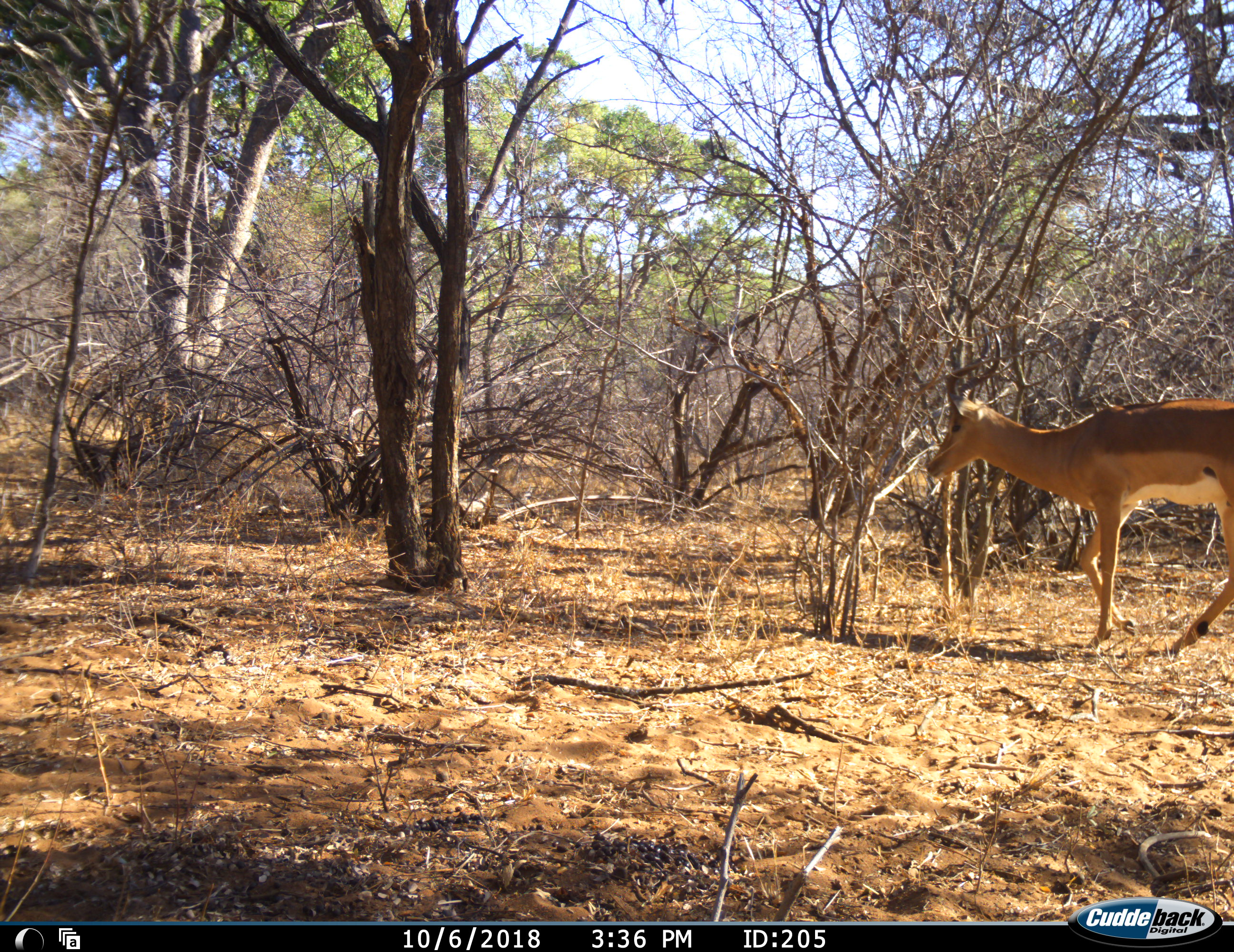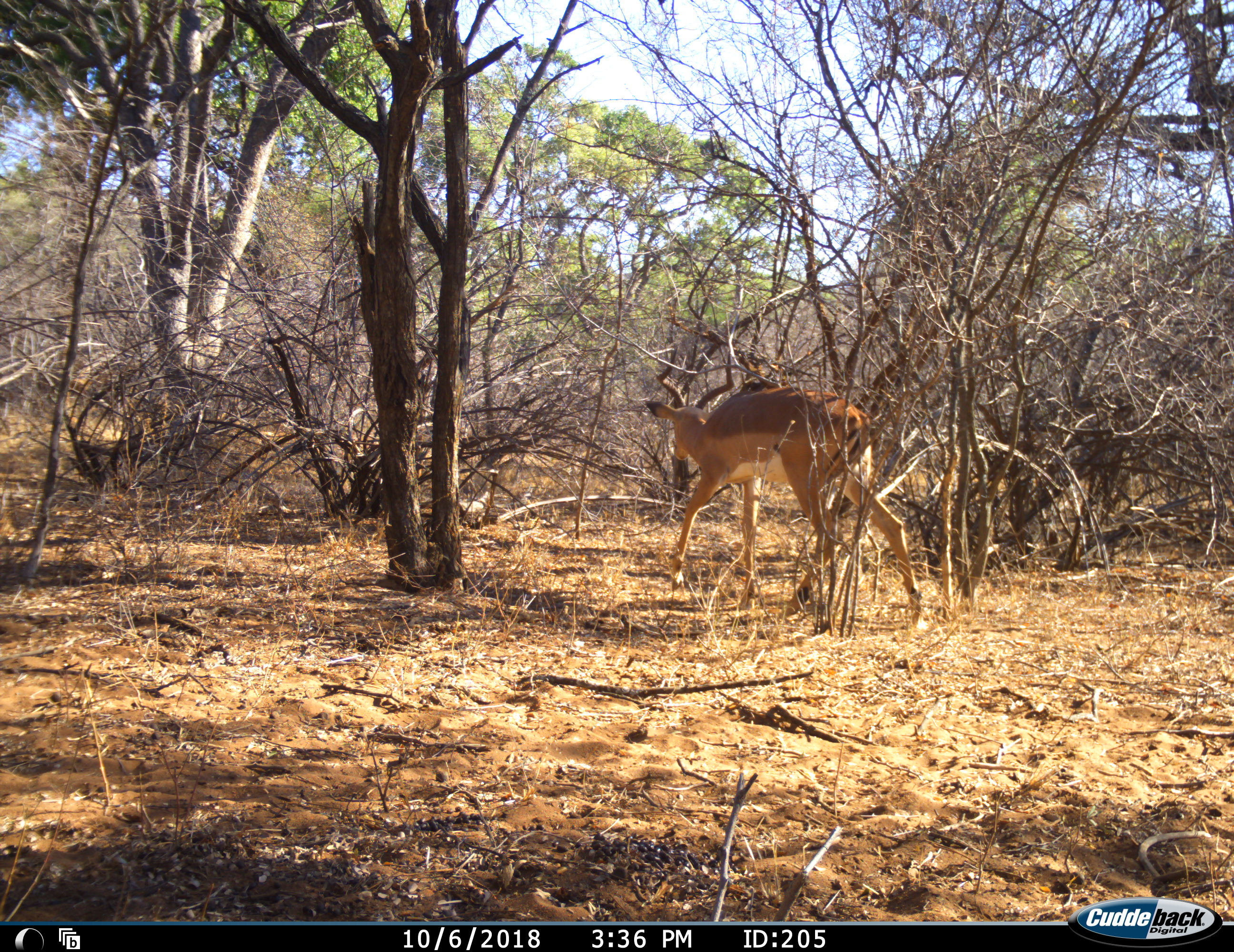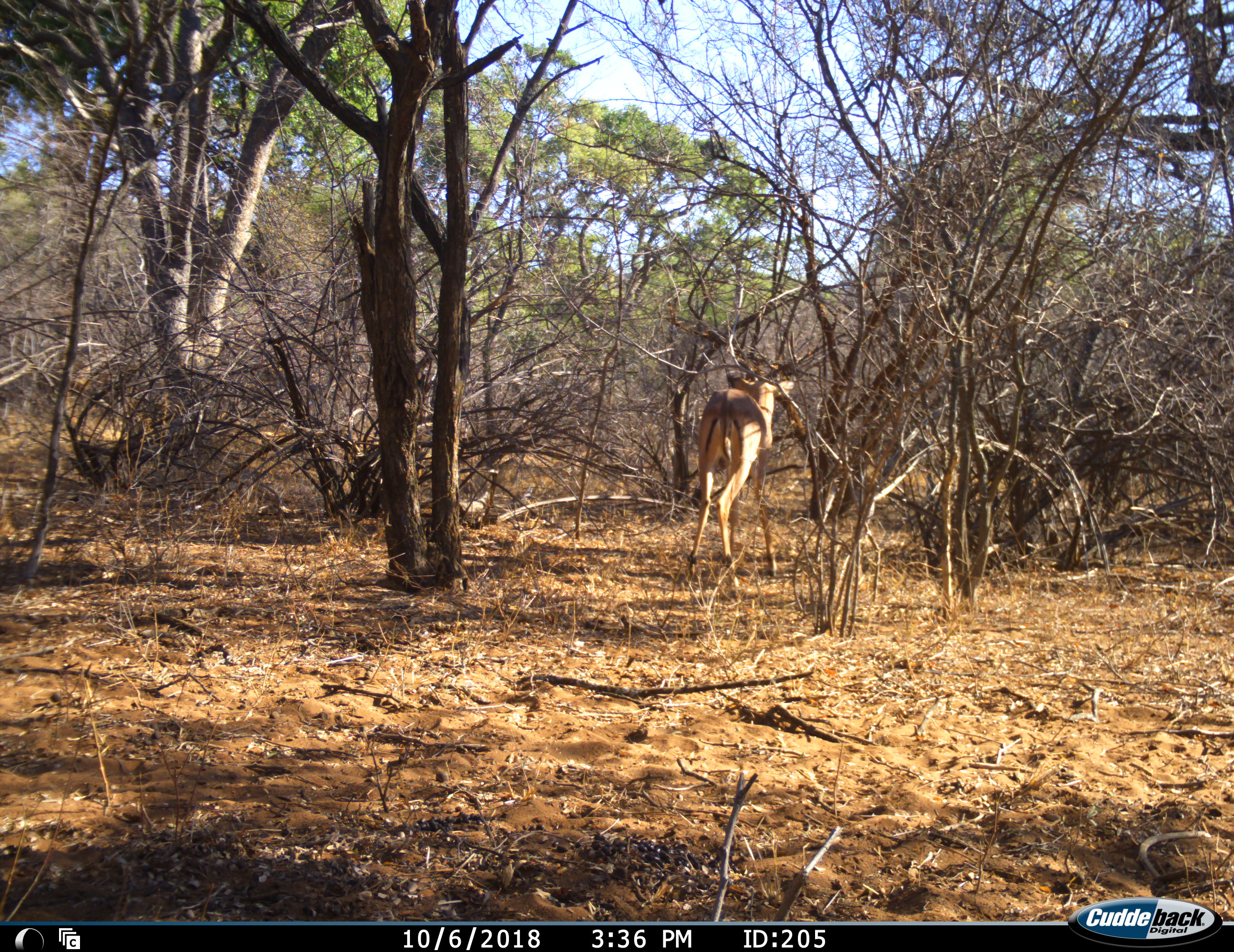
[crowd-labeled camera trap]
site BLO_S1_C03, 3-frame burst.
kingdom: Animalia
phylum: Chordata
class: Mammalia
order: Artiodactyla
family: Bovidae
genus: Aepyceros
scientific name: Aepyceros melampus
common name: impala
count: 1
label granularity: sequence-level